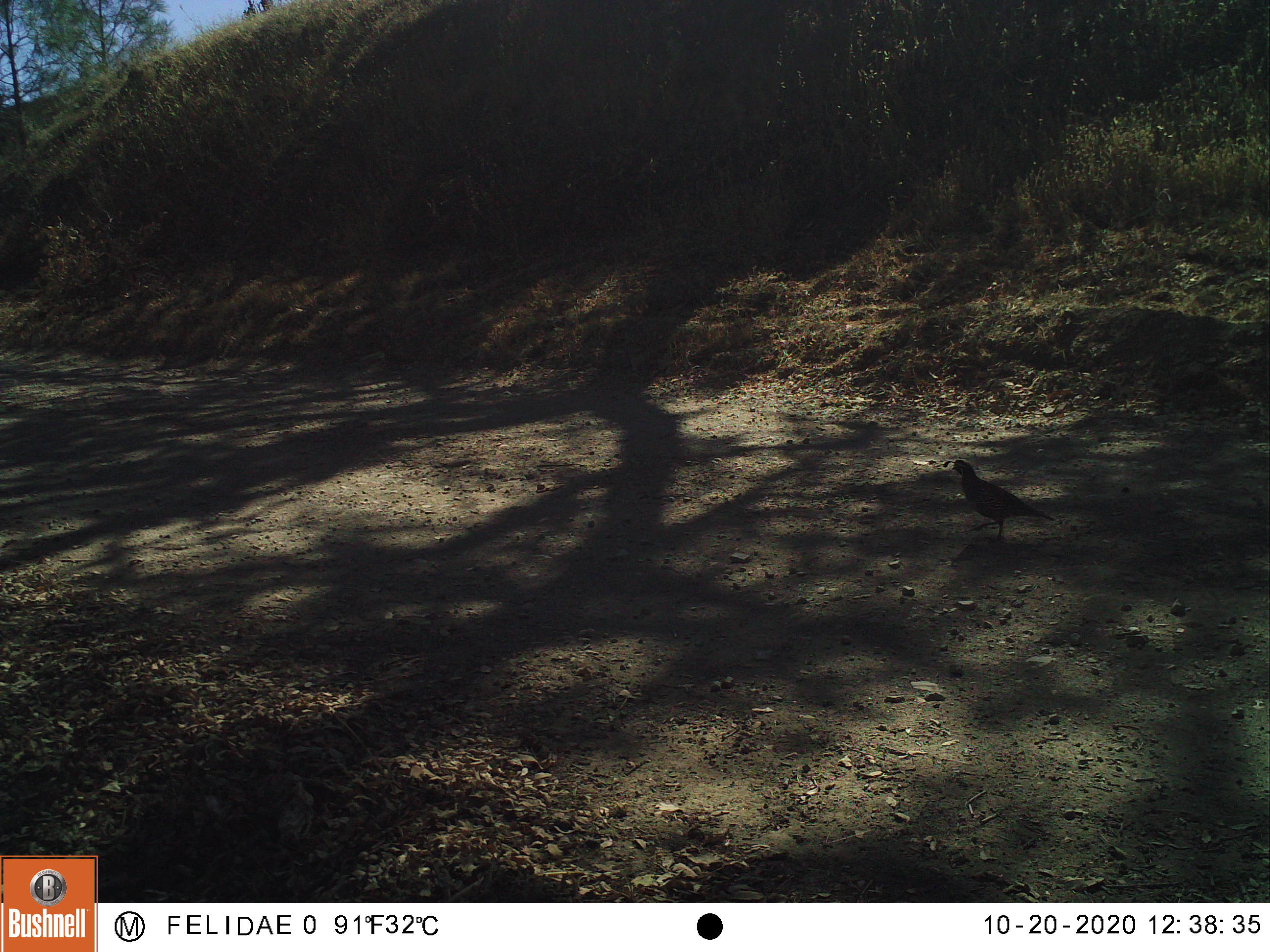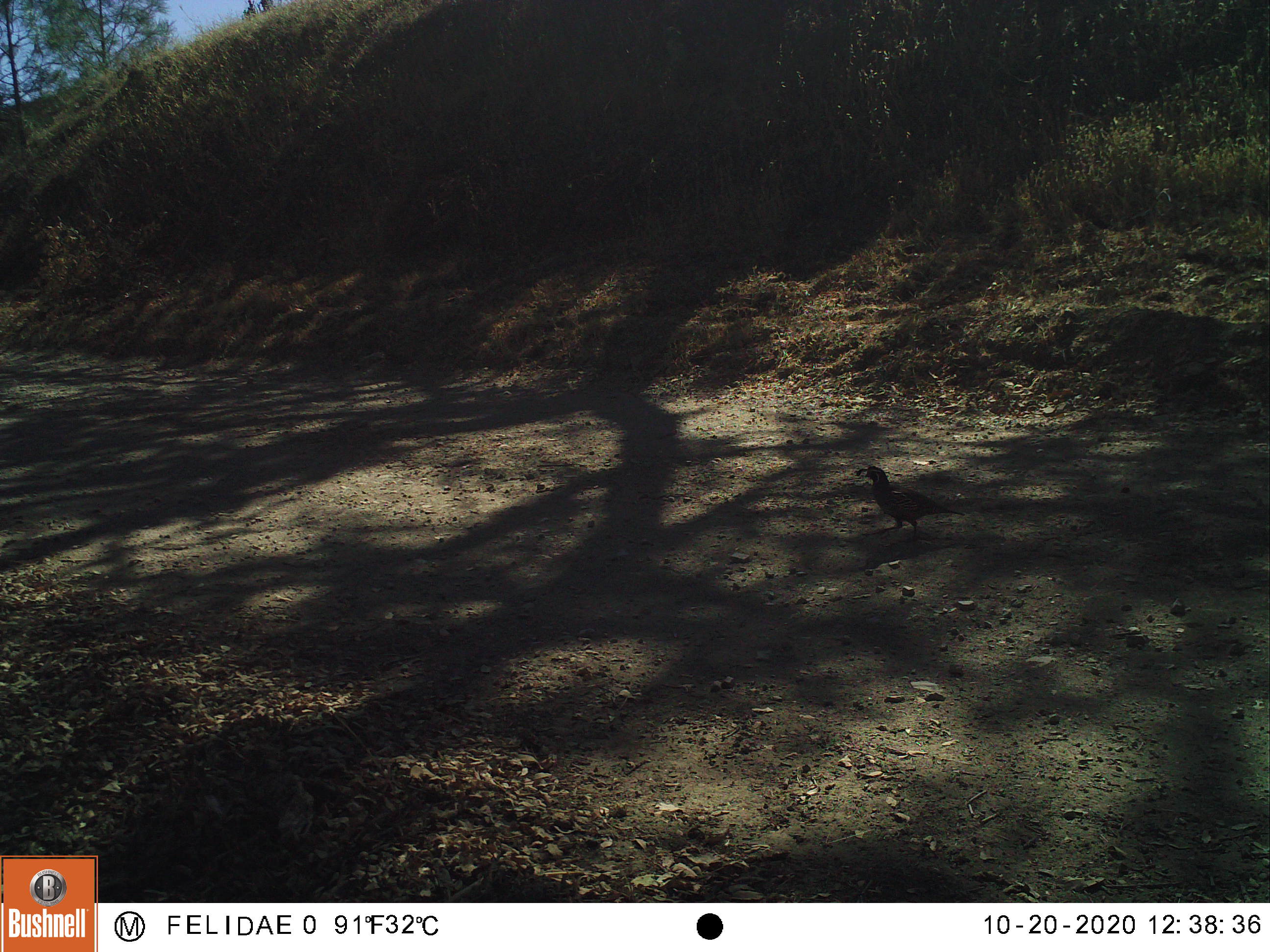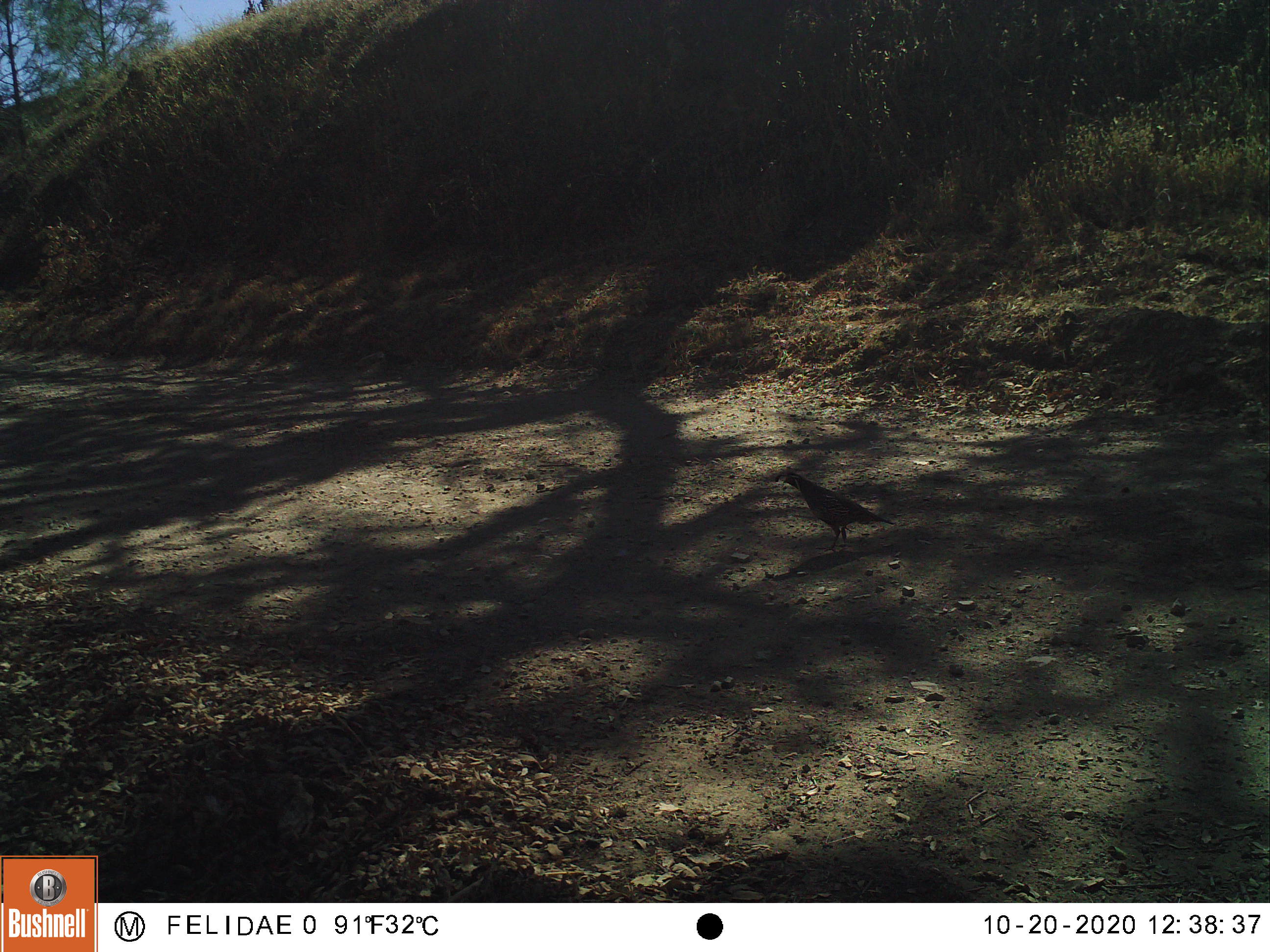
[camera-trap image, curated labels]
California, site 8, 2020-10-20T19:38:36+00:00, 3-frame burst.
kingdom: Animalia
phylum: Chordata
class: Aves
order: Galliformes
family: Odontophoridae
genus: Callipepla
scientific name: Callipepla californica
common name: california quail